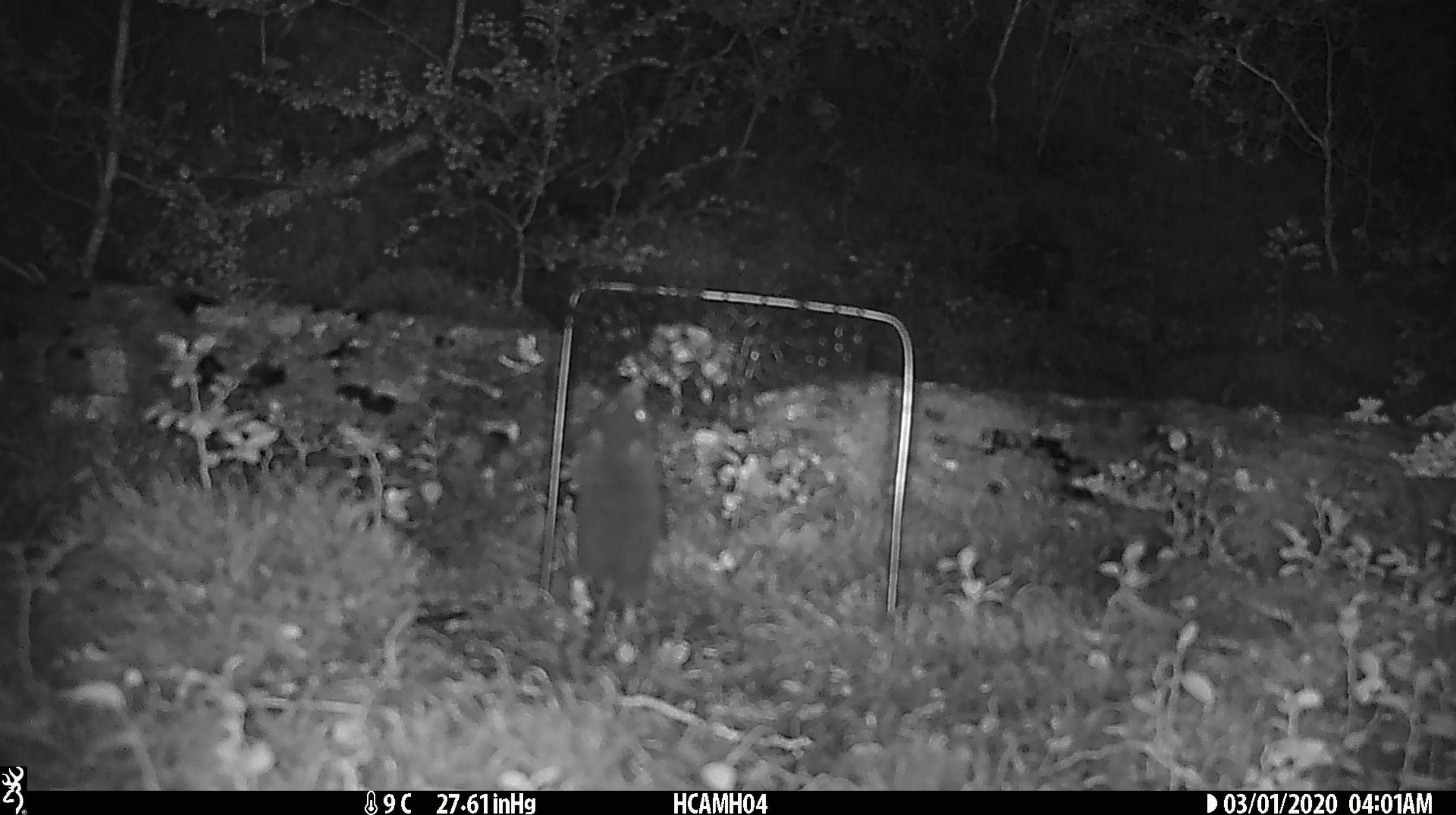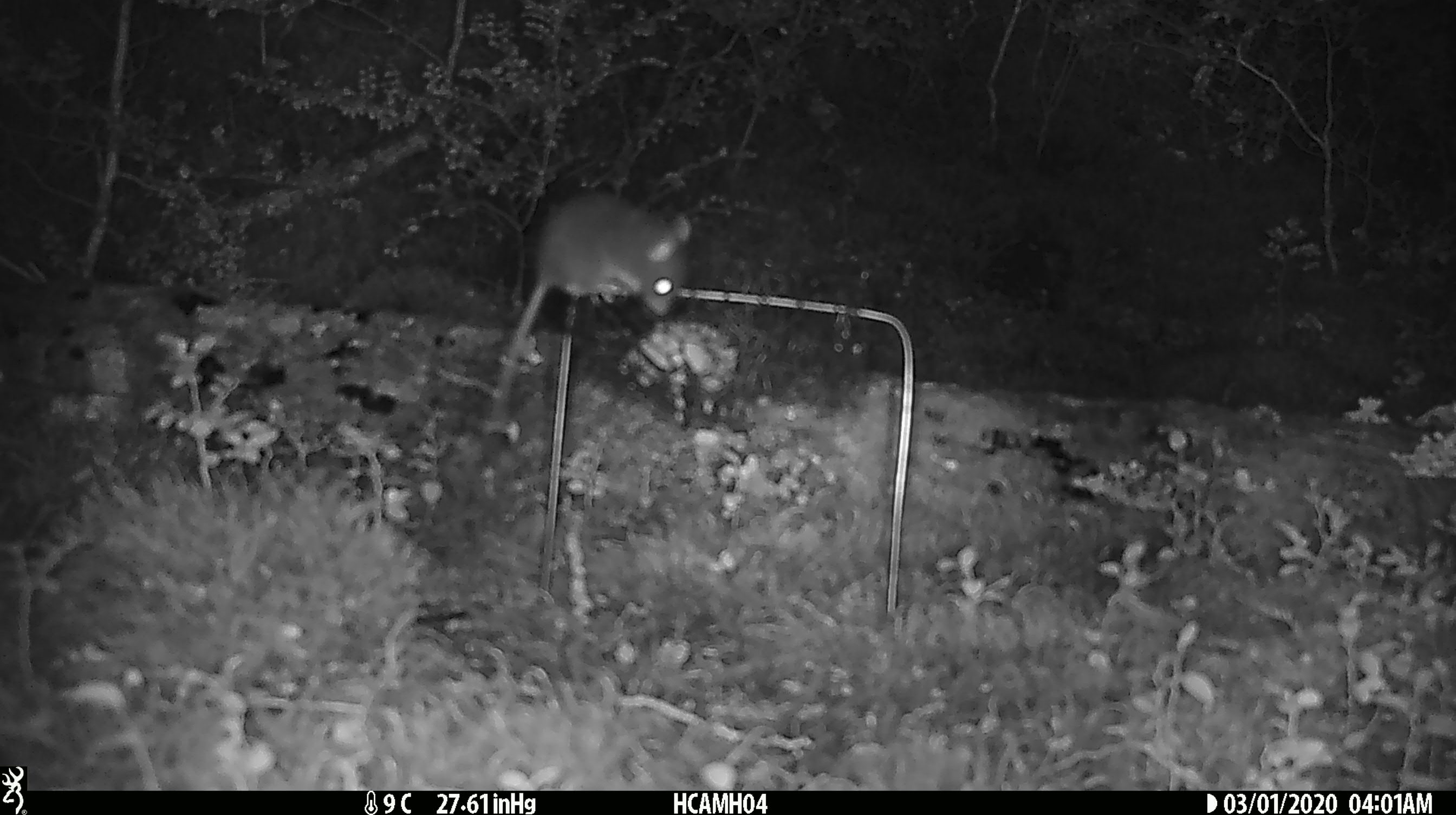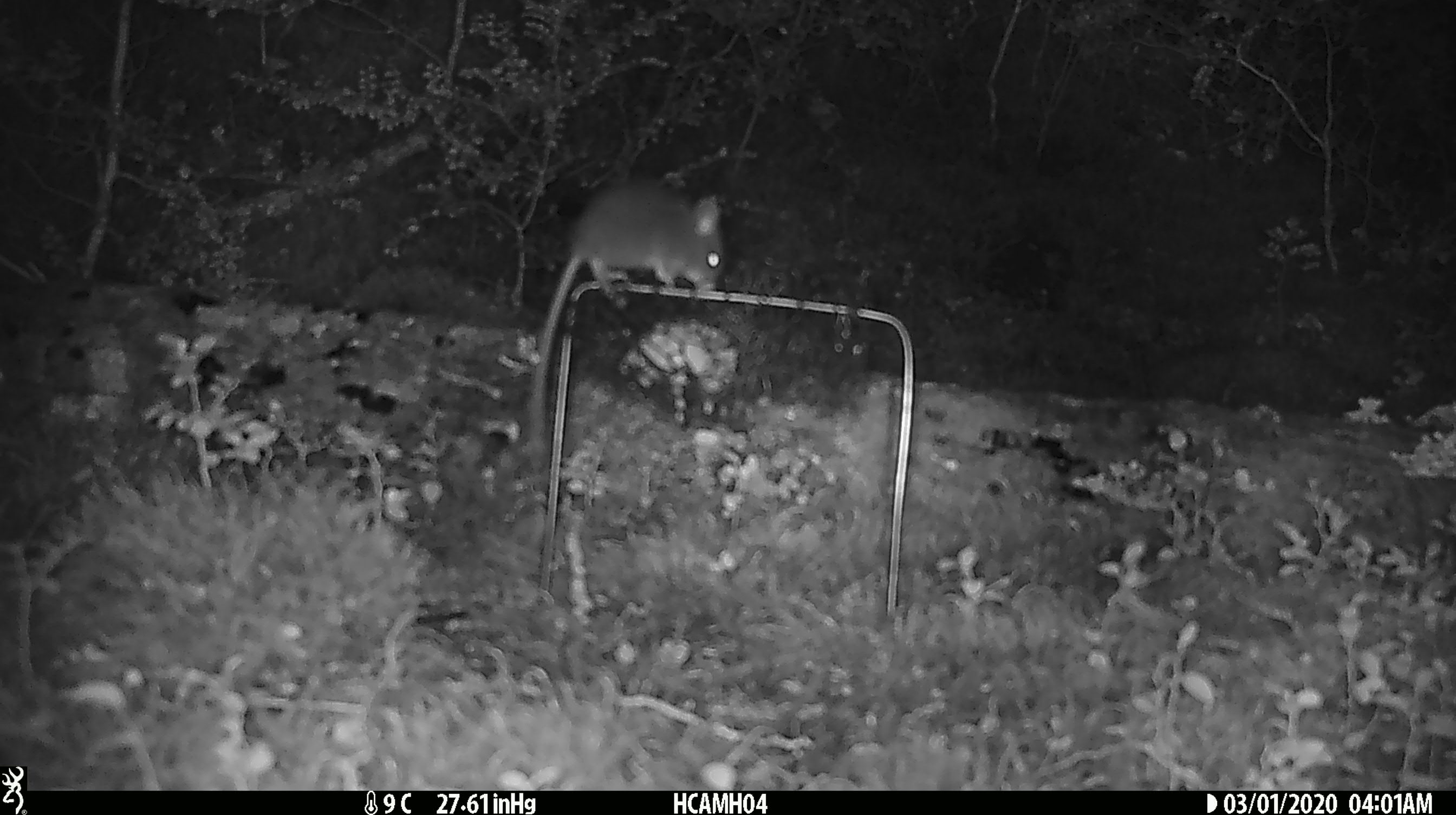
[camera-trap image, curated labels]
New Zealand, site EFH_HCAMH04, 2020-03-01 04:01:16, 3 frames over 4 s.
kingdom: Animalia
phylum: Chordata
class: Mammalia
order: Rodentia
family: Muridae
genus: Mus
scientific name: Mus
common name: mouse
Mouse (Mus).